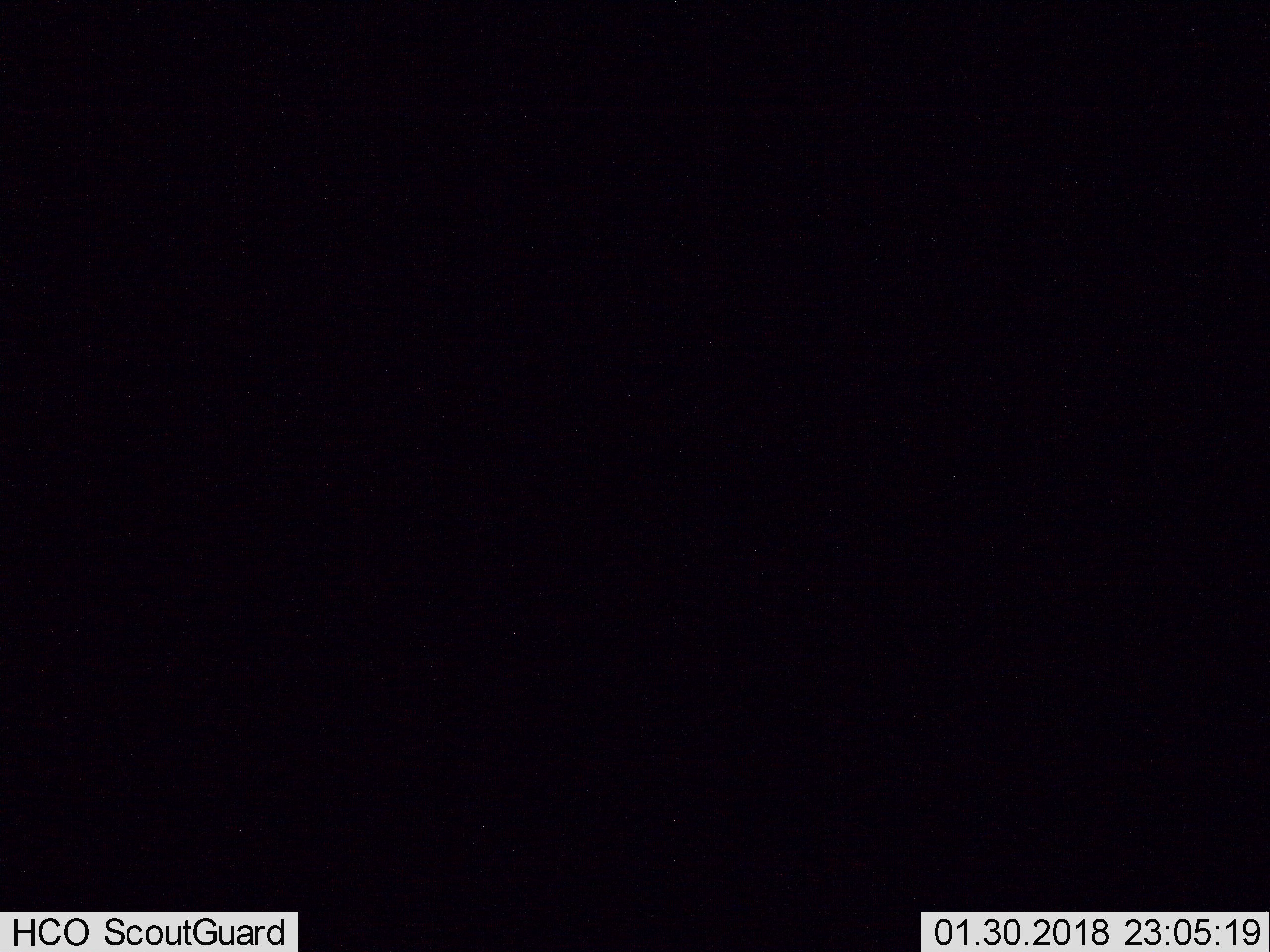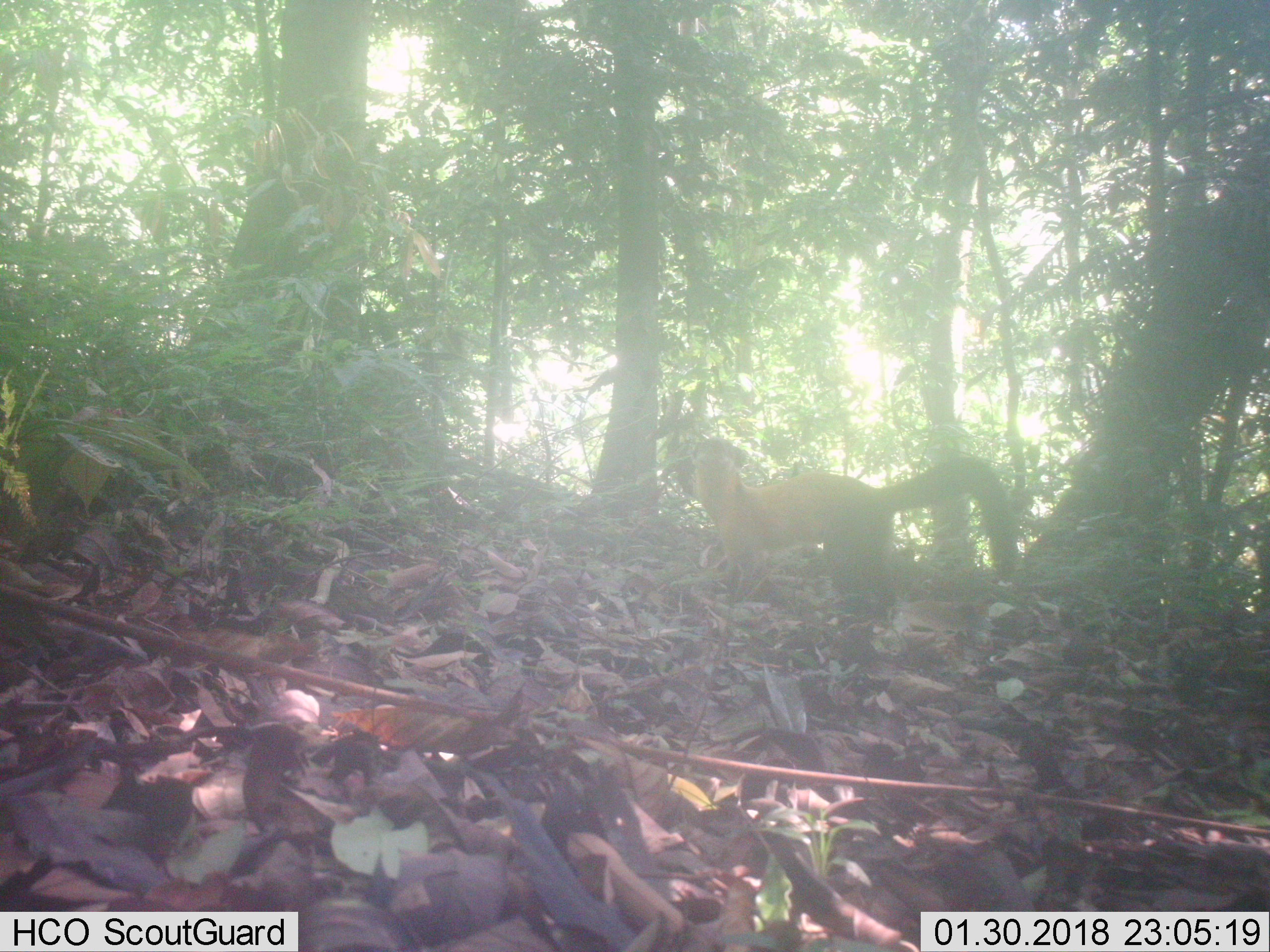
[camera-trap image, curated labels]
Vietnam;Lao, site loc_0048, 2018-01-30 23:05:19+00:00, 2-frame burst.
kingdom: Animalia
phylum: Chordata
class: Mammalia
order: Carnivora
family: Mustelidae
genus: Martes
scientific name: Martes flavigula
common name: yellow-throated marten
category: yellow throated marten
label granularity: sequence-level